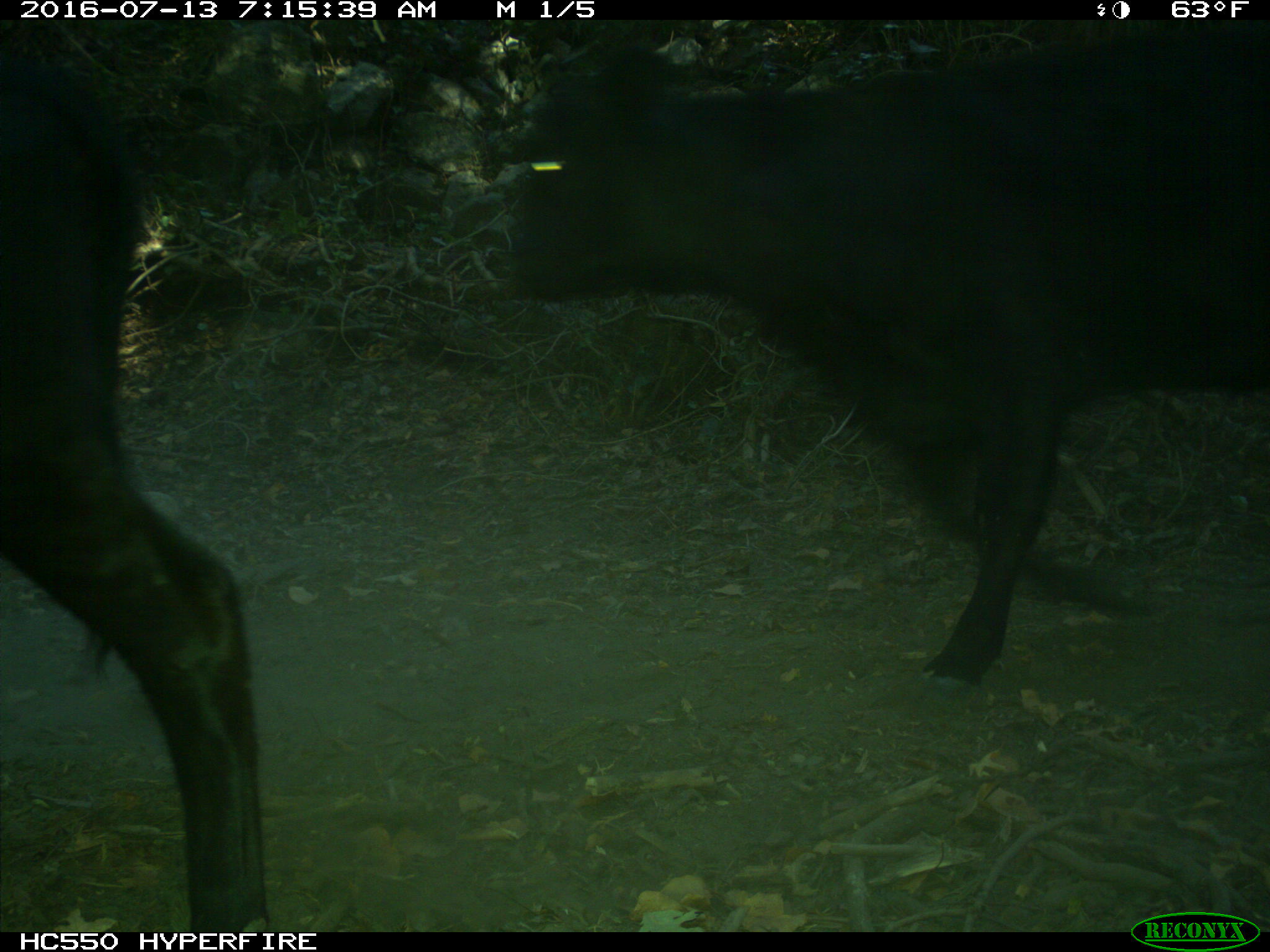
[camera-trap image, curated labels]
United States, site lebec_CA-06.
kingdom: Animalia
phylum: Chordata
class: Mammalia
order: Artiodactyla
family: Bovidae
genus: Bos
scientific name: Bos taurus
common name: domestic cow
Bos taurus (domestic cow).